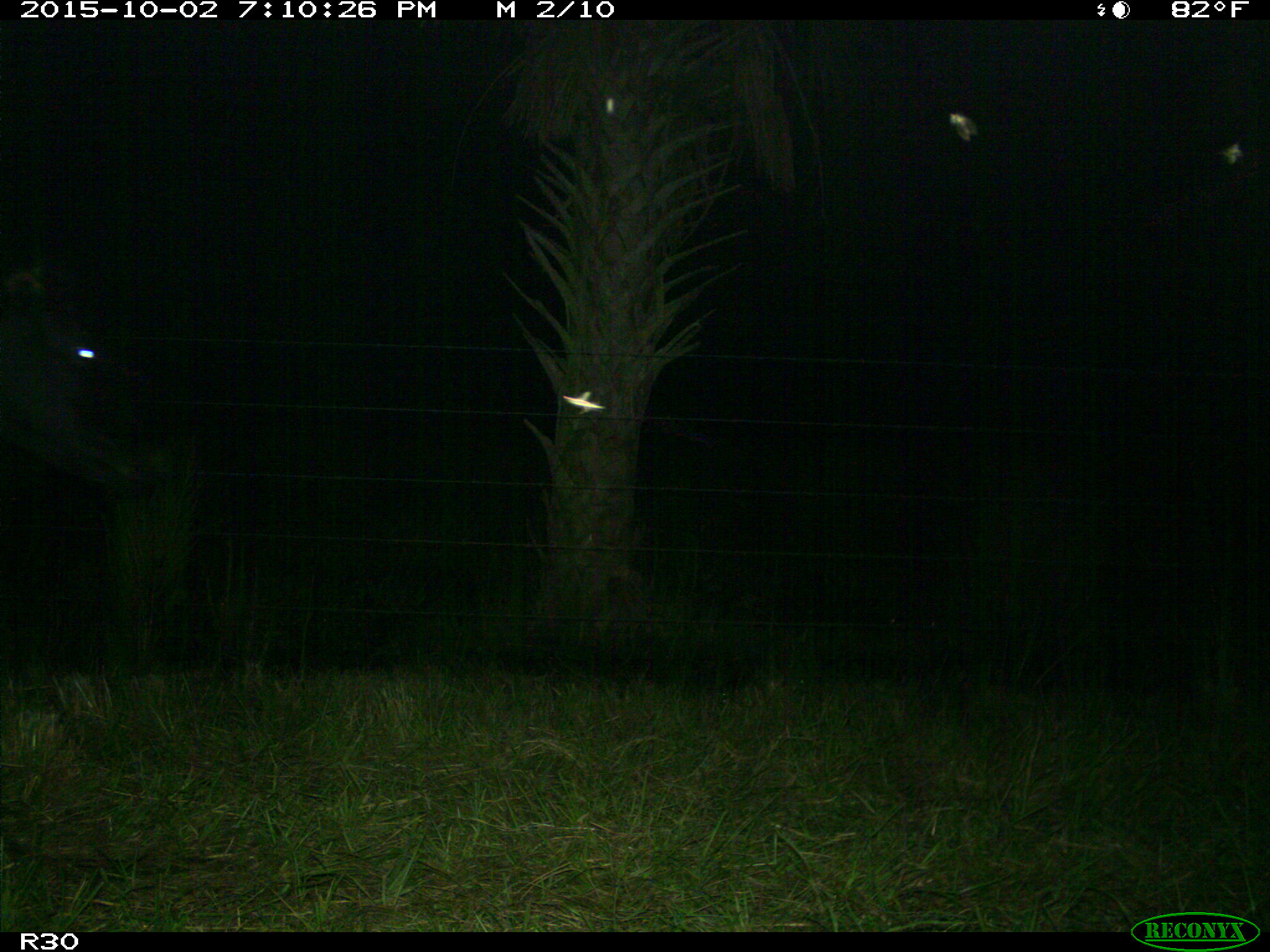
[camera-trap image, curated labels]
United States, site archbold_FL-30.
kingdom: Animalia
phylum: Chordata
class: Mammalia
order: Artiodactyla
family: Bovidae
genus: Bos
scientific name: Bos taurus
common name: domestic cow